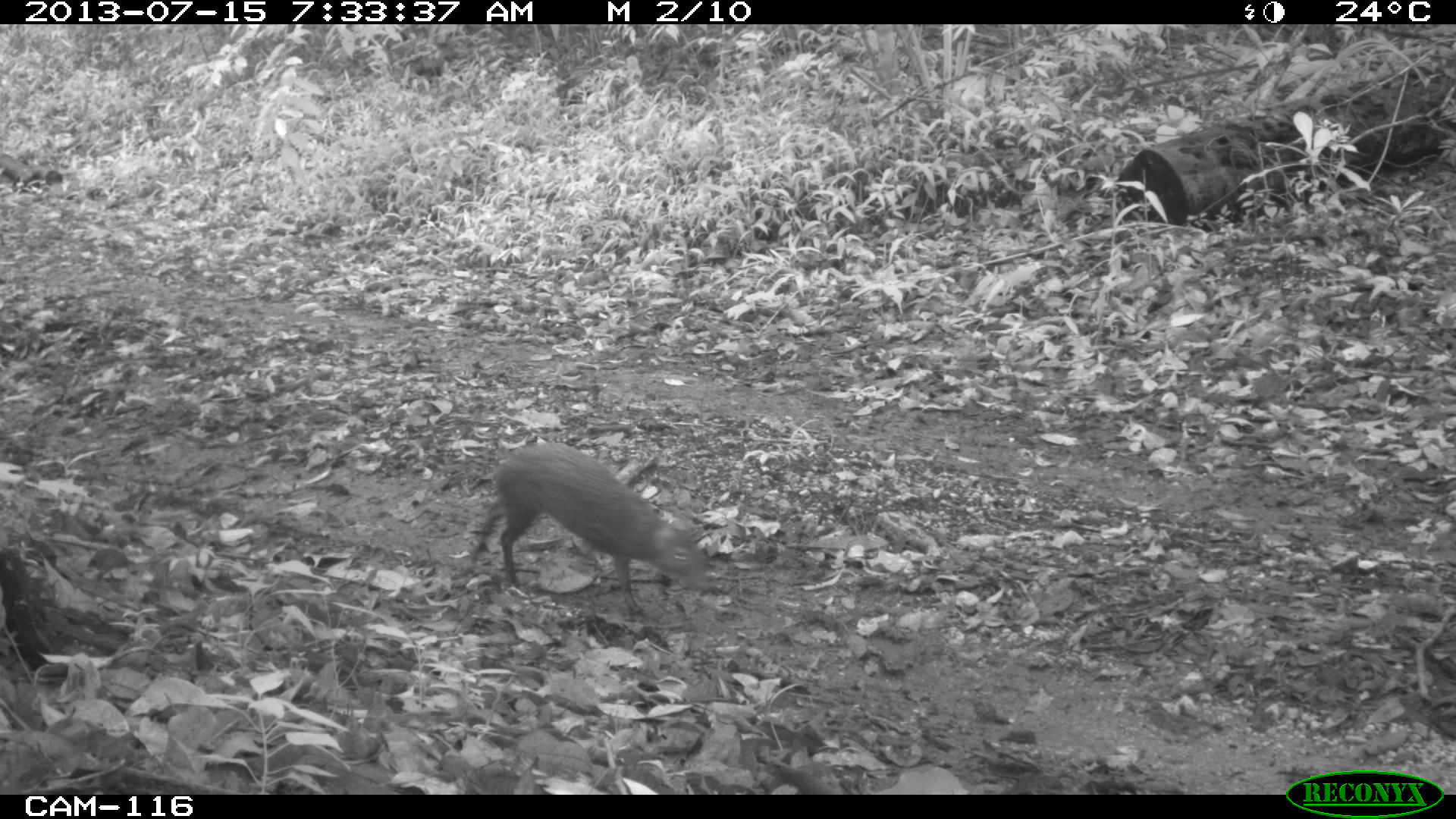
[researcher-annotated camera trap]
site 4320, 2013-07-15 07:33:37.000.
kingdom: Animalia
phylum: Chordata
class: Mammalia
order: Rodentia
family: Dasyproctidae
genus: Dasyprocta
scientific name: Dasyprocta punctata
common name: central american agouti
Dasyprocta punctata (central american agouti), count 1.